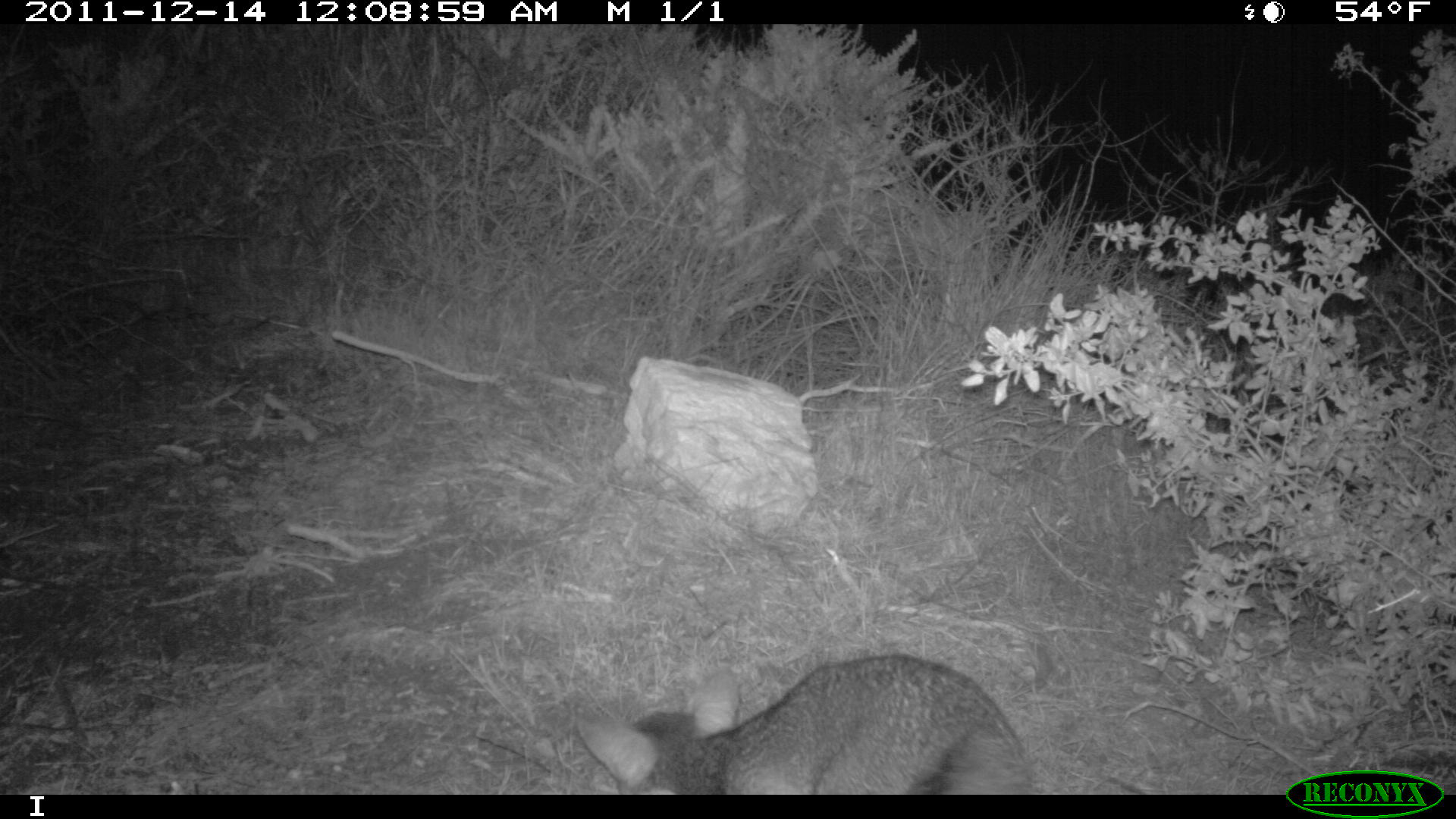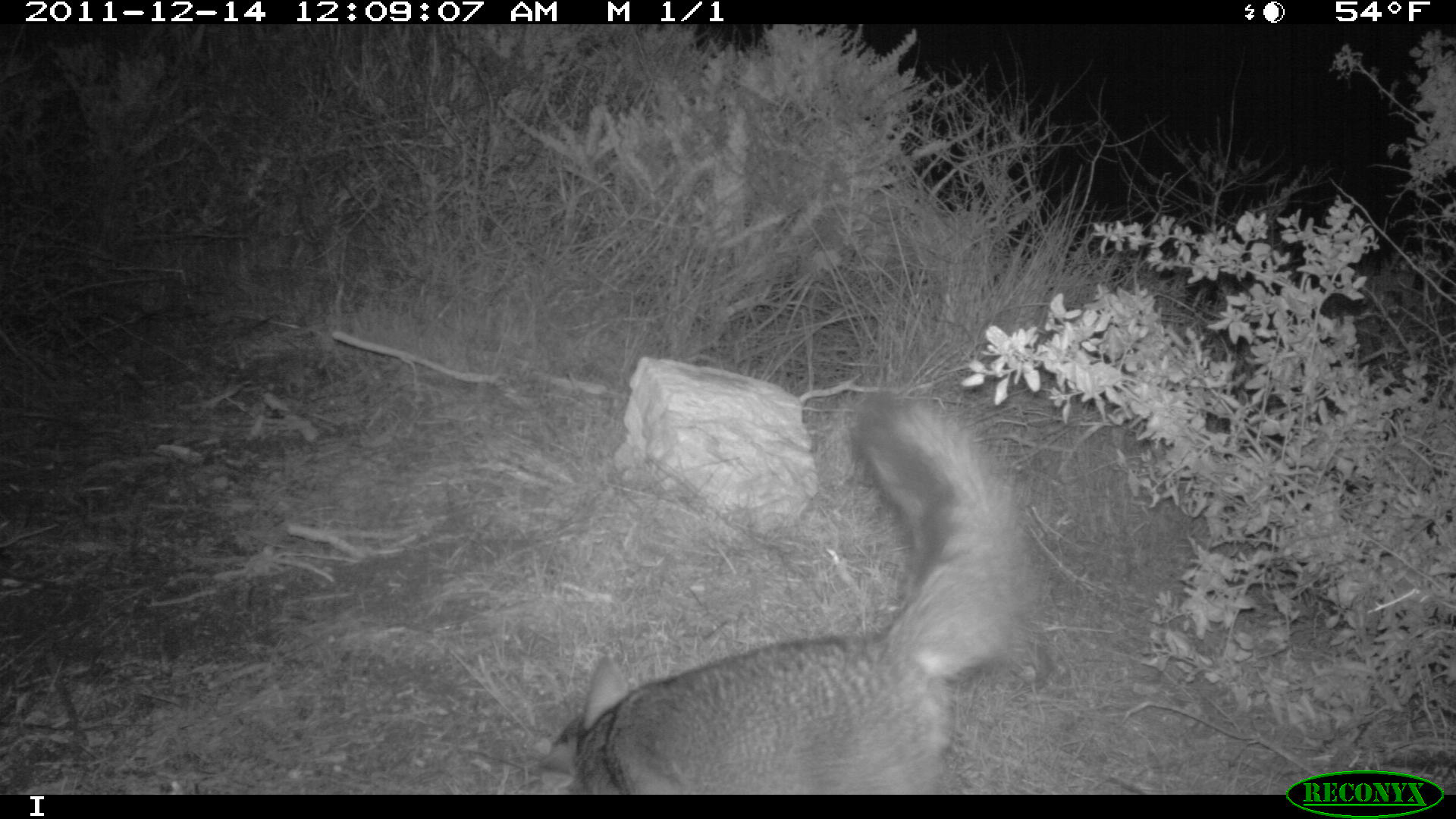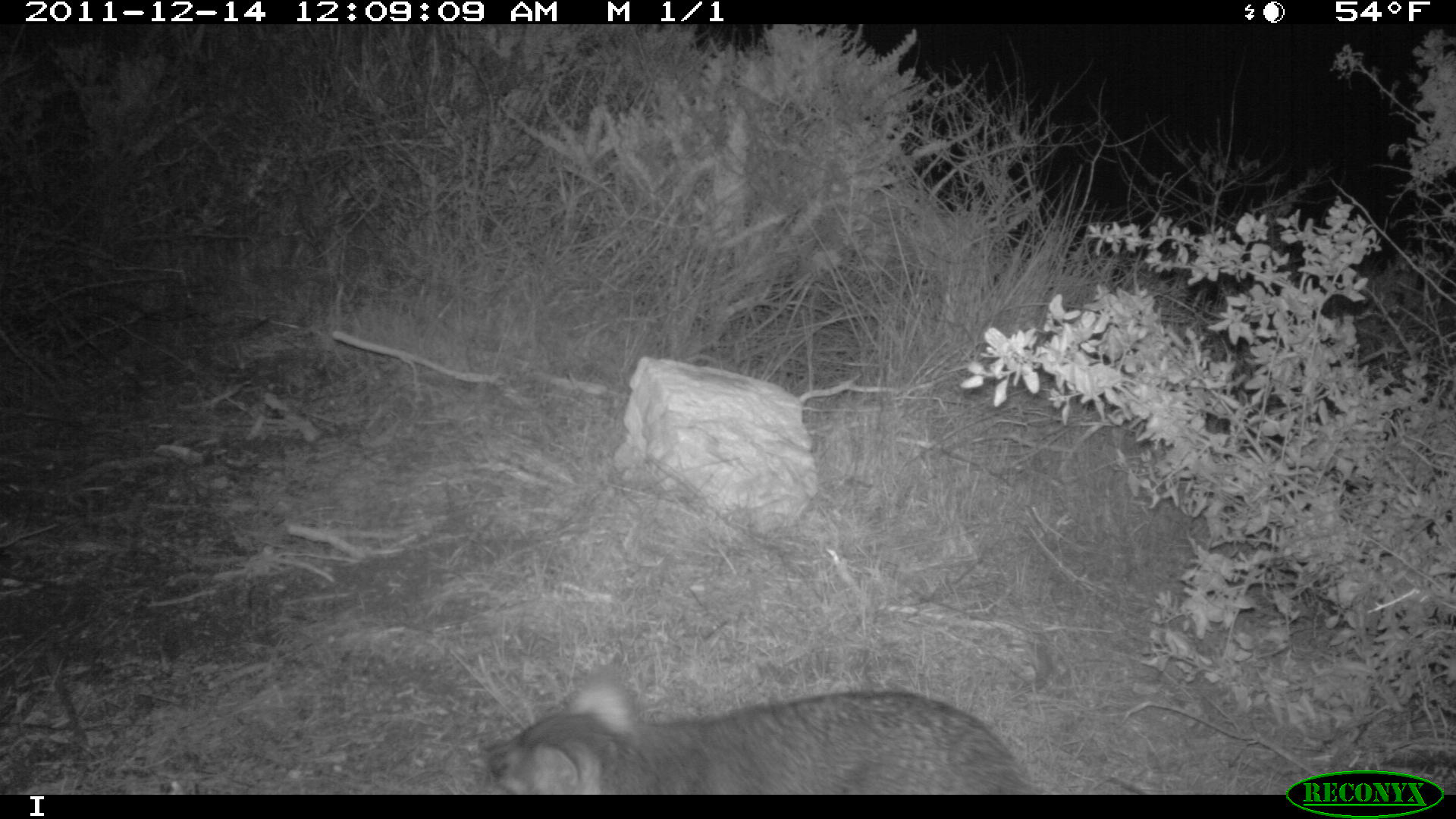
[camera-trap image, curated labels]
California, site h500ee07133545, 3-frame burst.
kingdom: Animalia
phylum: Chordata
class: Mammalia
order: Carnivora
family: Canidae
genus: Urocyon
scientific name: Urocyon littoralis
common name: island fox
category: fox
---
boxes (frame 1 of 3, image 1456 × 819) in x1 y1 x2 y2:
fox: 574 651 1034 793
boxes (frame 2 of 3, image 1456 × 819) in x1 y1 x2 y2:
fox: 532 384 1031 794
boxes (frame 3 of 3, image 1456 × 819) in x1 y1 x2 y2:
fox: 466 670 1032 793